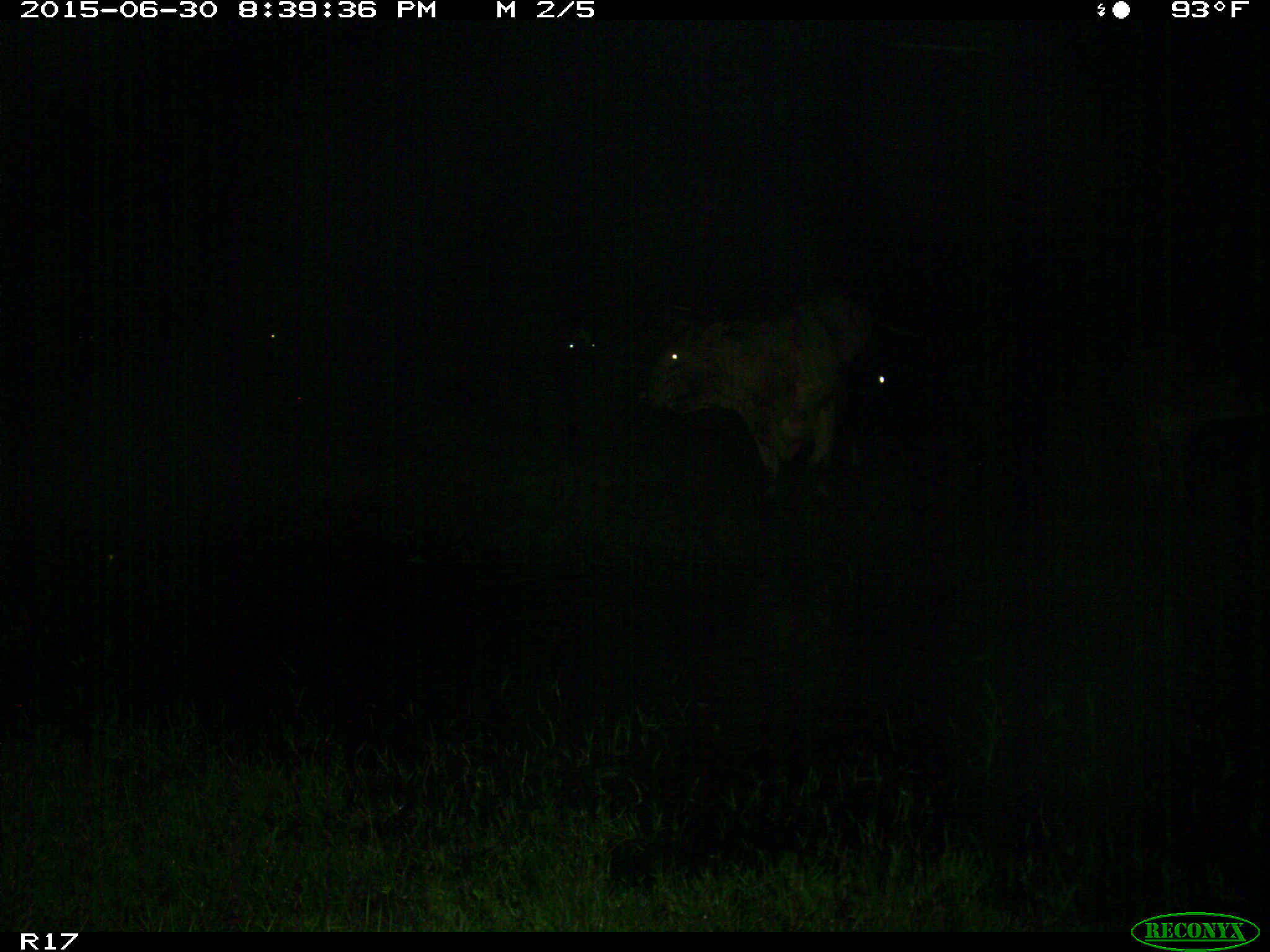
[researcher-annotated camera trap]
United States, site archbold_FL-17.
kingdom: Animalia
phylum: Chordata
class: Mammalia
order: Artiodactyla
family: Bovidae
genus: Bos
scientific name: Bos taurus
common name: domestic cow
Bos taurus (domestic cow).